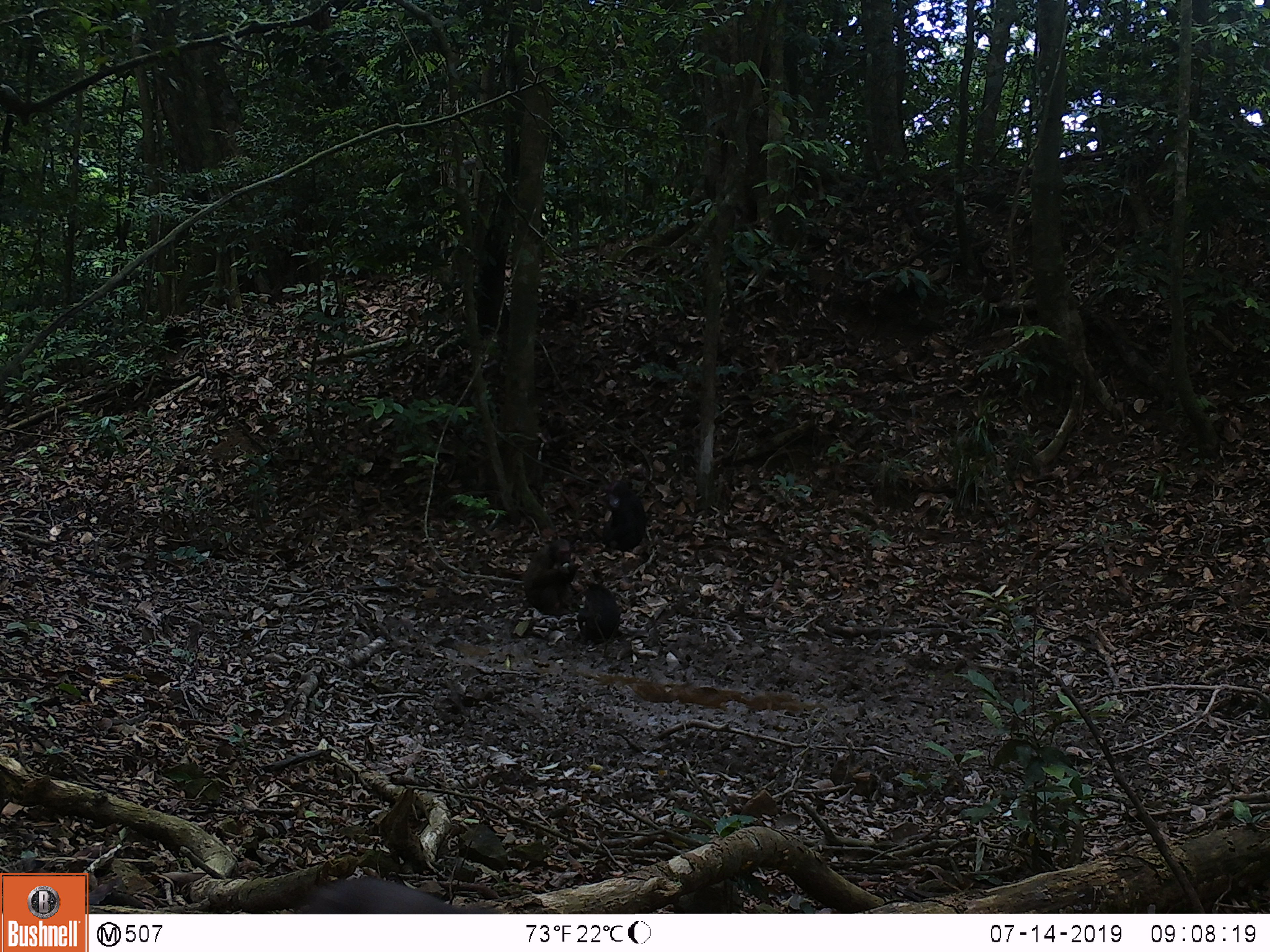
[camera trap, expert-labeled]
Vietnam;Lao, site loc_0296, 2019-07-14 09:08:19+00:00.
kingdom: Animalia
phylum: Chordata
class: Mammalia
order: Primates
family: Cercopithecidae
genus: Macaca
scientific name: Macaca arctoides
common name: stump-tailed macaque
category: stump tailed macaque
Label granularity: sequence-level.